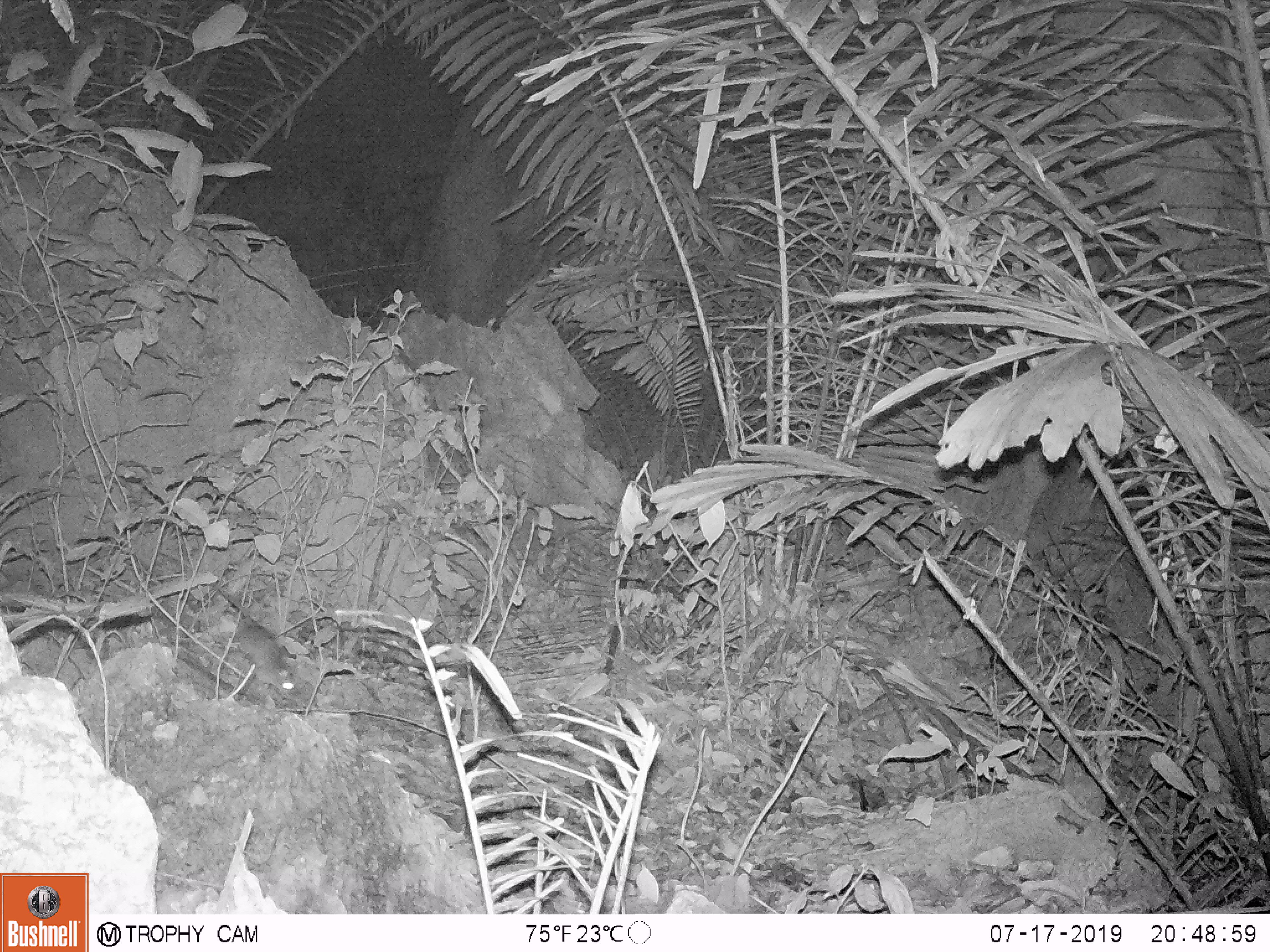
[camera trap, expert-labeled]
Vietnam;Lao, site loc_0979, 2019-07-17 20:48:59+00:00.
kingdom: Animalia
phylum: Chordata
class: Mammalia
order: Rodentia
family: Muridae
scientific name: Muridae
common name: old-world mice and rats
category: unidentified murid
Unidentified murid (old-world mice and rats) (Muridae). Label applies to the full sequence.